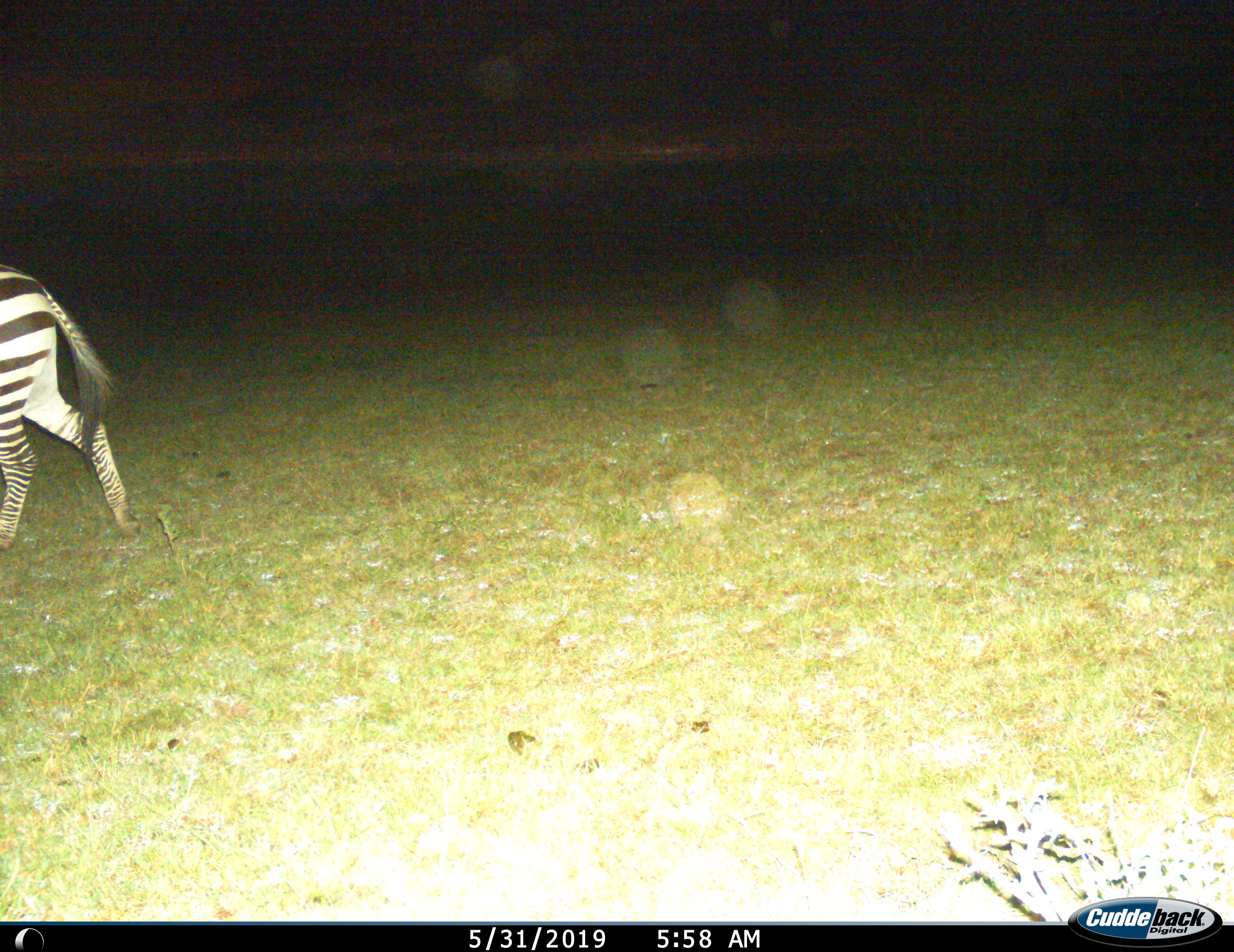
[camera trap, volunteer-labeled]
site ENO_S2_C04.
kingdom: Animalia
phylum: Chordata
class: Mammalia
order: Perissodactyla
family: Equidae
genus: Equus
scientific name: Equus quagga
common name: plains zebra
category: zebraplains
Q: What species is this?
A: Zebraplains (plains zebra) (Equus quagga).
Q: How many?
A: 1.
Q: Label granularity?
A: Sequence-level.